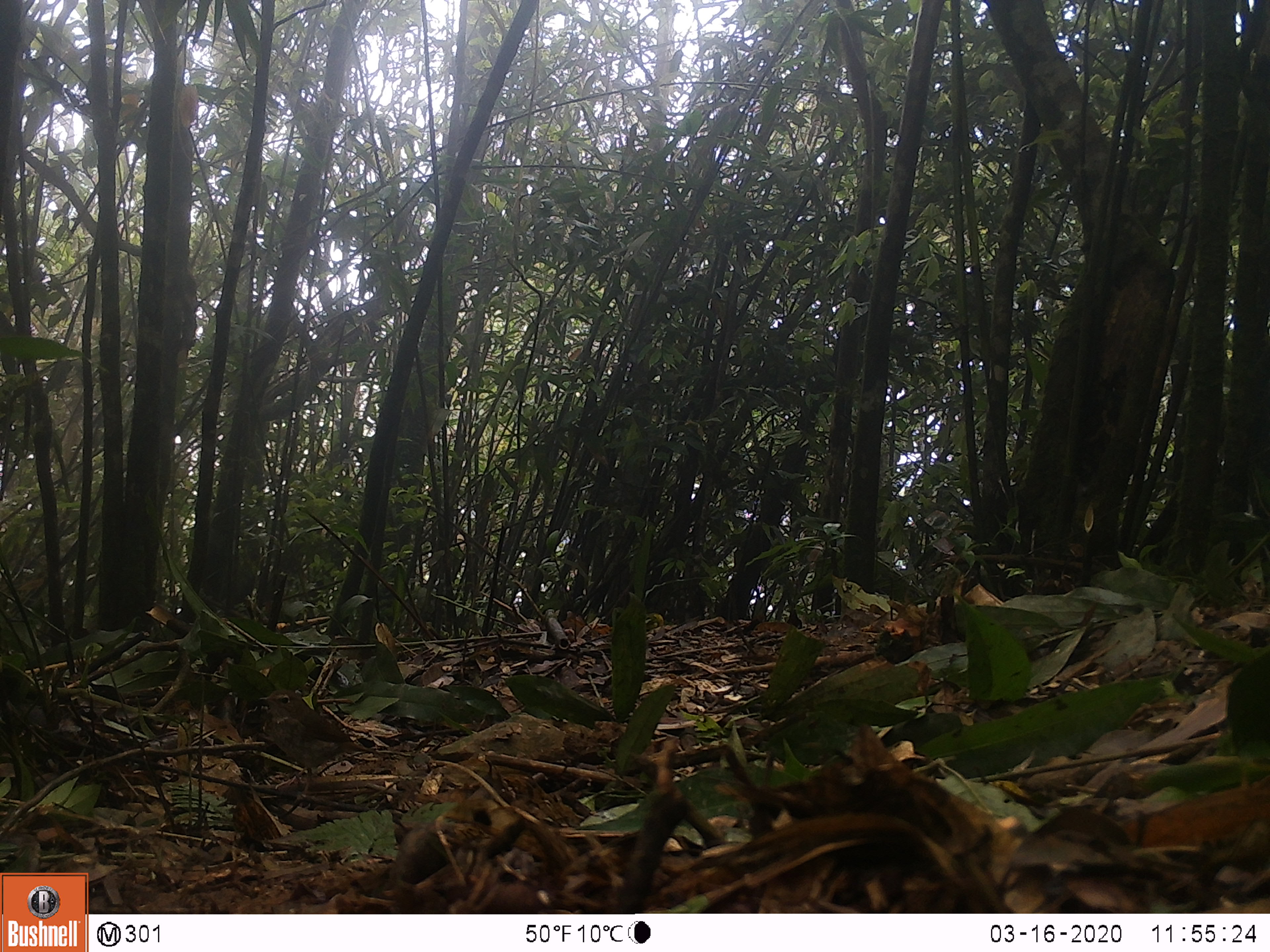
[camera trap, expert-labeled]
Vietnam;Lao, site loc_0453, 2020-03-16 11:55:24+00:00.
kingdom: Animalia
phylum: Chordata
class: Aves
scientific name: Aves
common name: bird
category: unidentified bird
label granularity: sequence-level